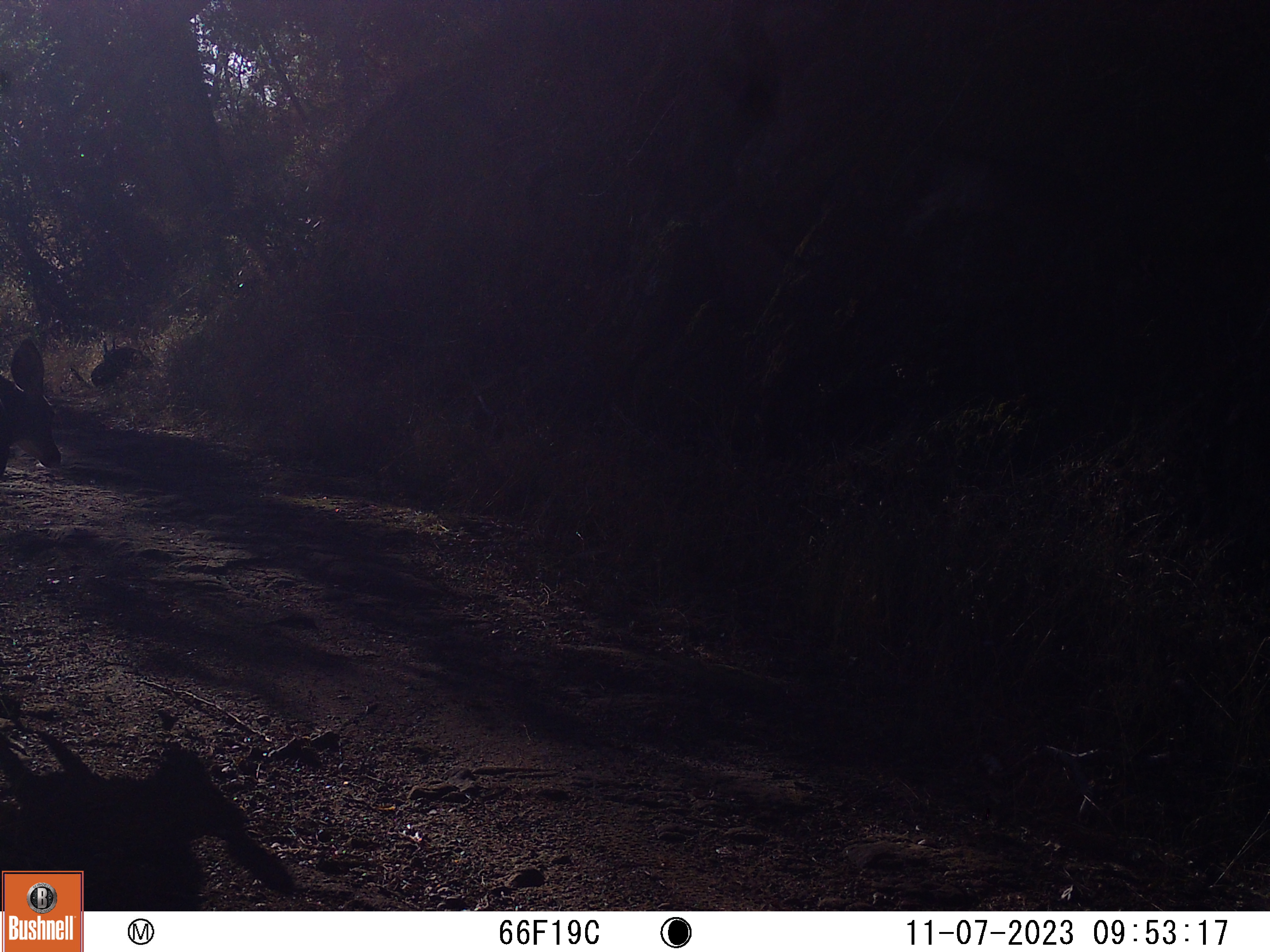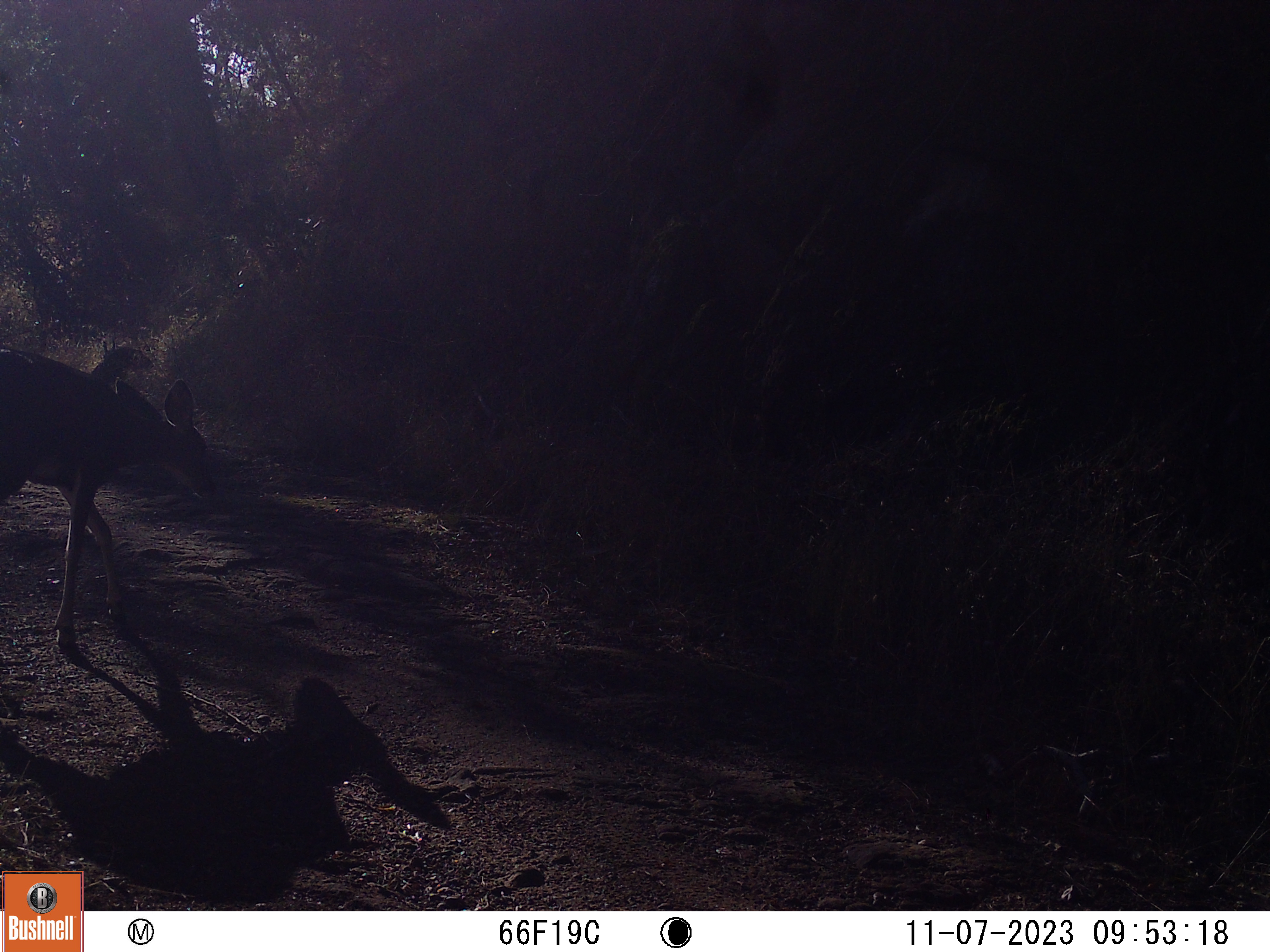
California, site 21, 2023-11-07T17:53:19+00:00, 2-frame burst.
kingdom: Animalia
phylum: Chordata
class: Mammalia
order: Artiodactyla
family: Cervidae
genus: Odocoileus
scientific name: Odocoileus hemionus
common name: mule deer